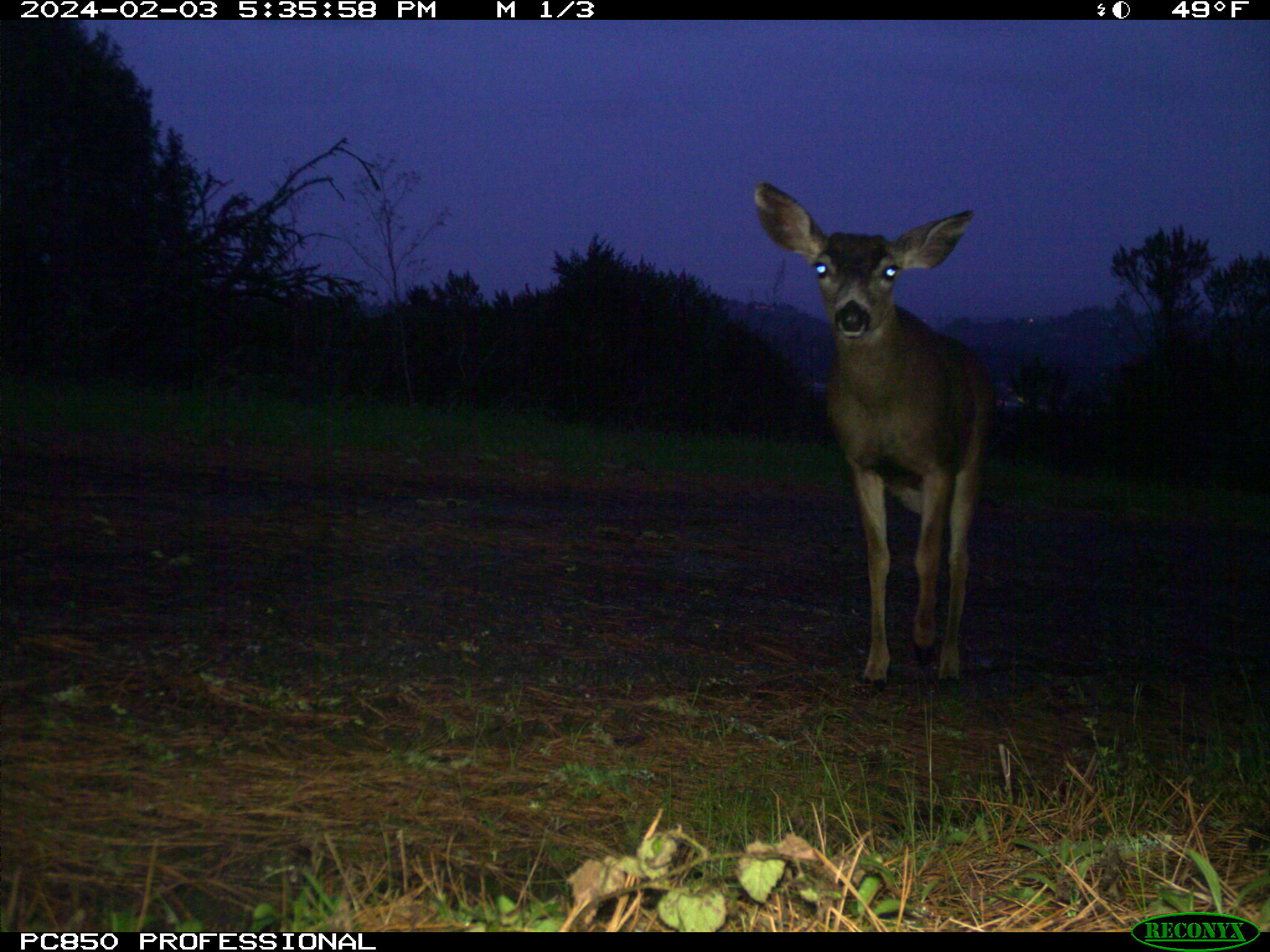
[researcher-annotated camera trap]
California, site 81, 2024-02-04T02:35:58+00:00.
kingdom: Animalia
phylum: Chordata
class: Mammalia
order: Artiodactyla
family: Cervidae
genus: Odocoileus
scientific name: Odocoileus hemionus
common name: mule deer